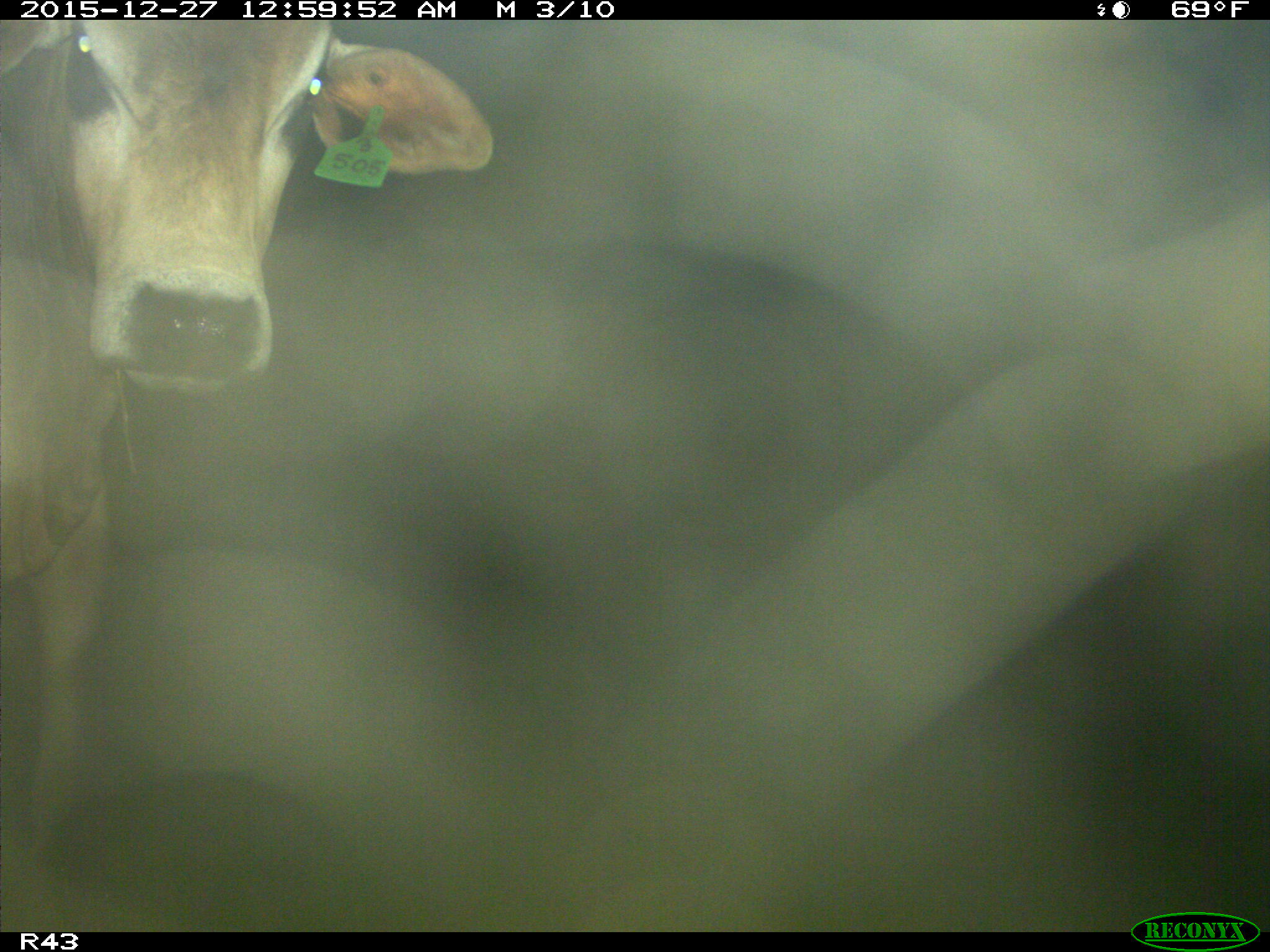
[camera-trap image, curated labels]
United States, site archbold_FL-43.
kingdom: Animalia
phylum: Chordata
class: Mammalia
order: Artiodactyla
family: Bovidae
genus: Bos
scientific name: Bos taurus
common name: domestic cow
Bos taurus (domestic cow).